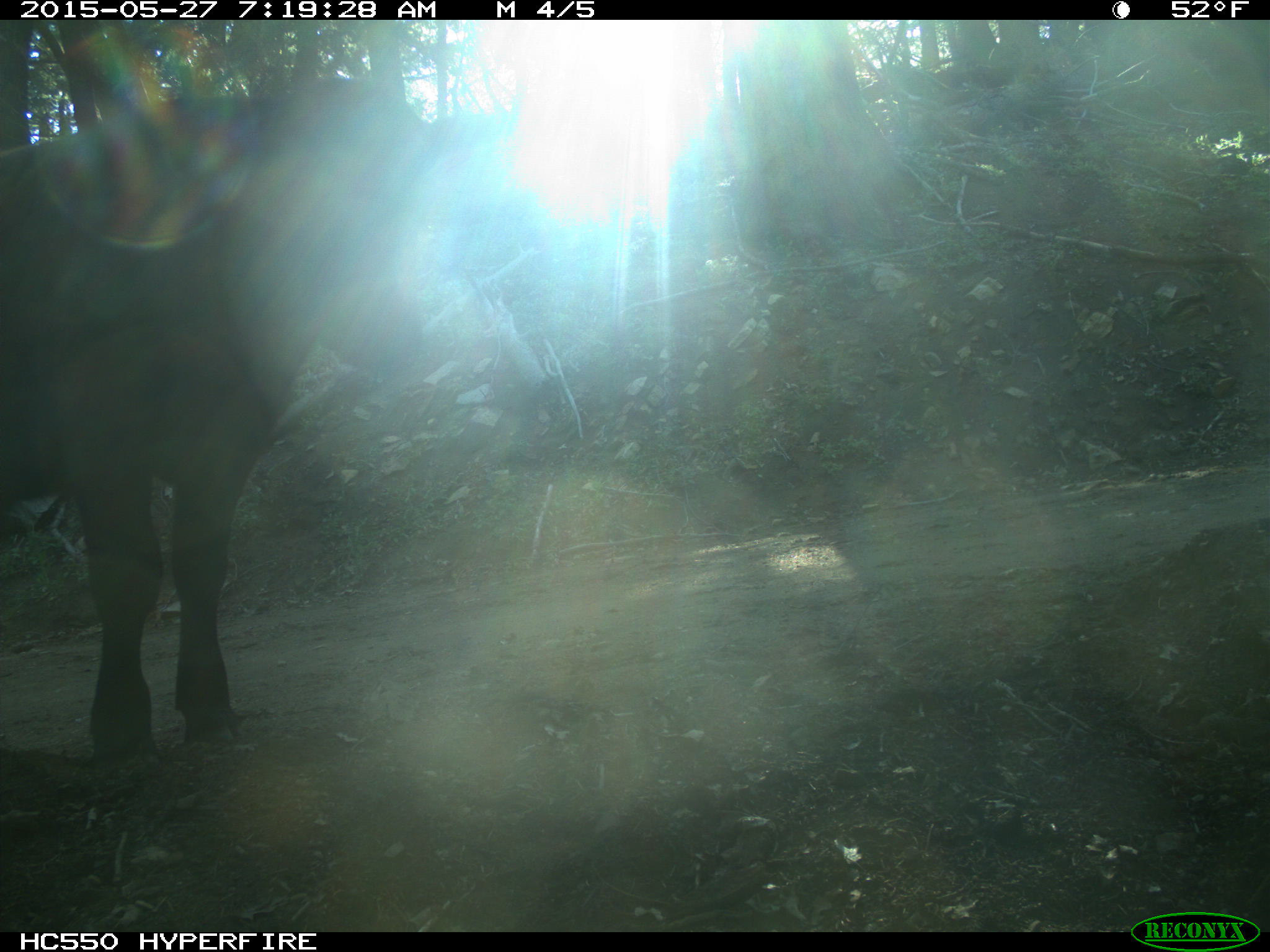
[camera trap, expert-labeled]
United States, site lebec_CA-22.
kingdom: Animalia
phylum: Chordata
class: Mammalia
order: Artiodactyla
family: Bovidae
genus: Bos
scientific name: Bos taurus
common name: domestic cow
Bos taurus (domestic cow).